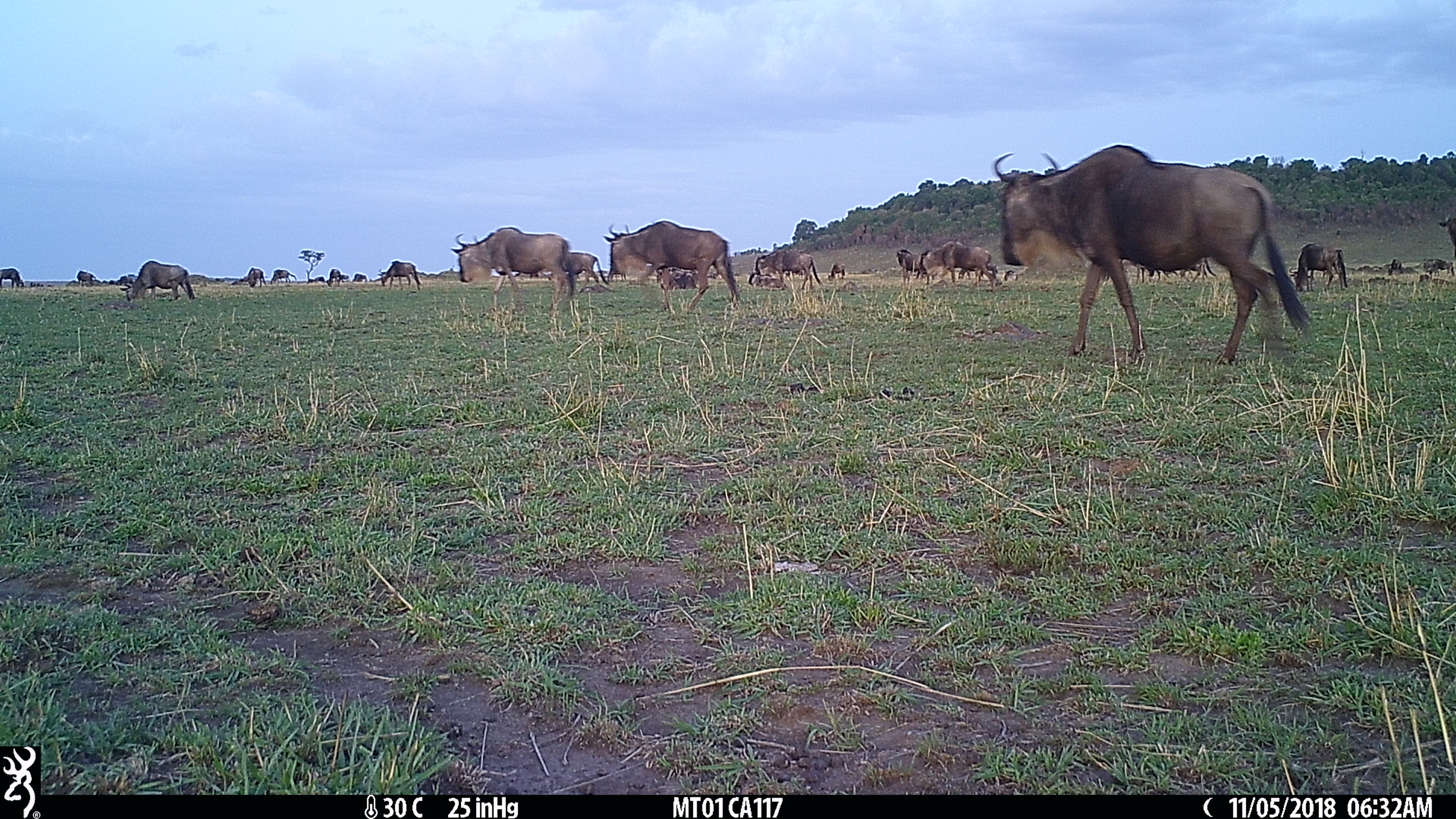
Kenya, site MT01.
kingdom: Animalia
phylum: Chordata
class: Mammalia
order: Artiodactyla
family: Bovidae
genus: Connochaetes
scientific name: Connochaetes taurinus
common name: blue wildebeest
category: wildebeest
Wildebeest (blue wildebeest) (Connochaetes taurinus).